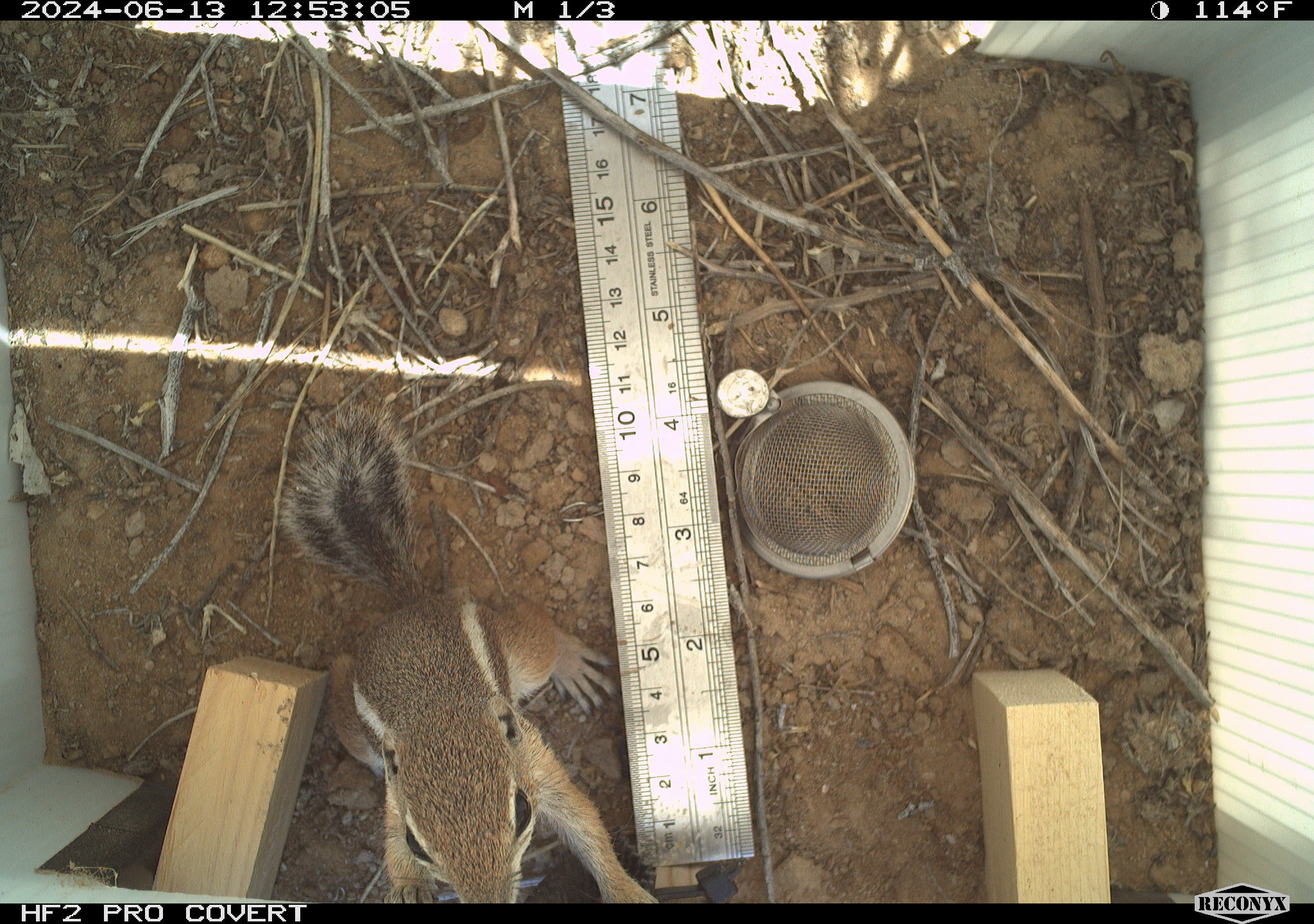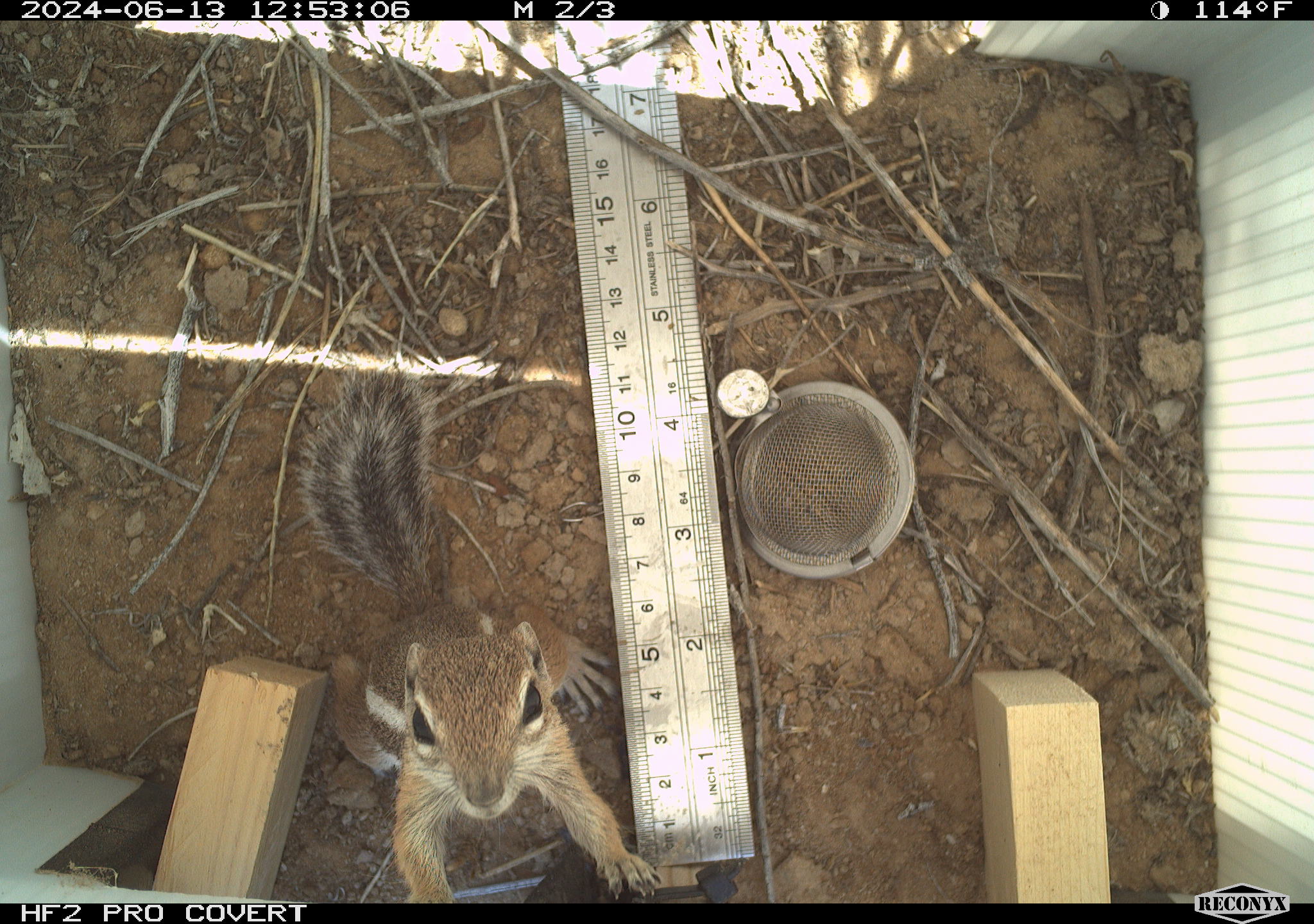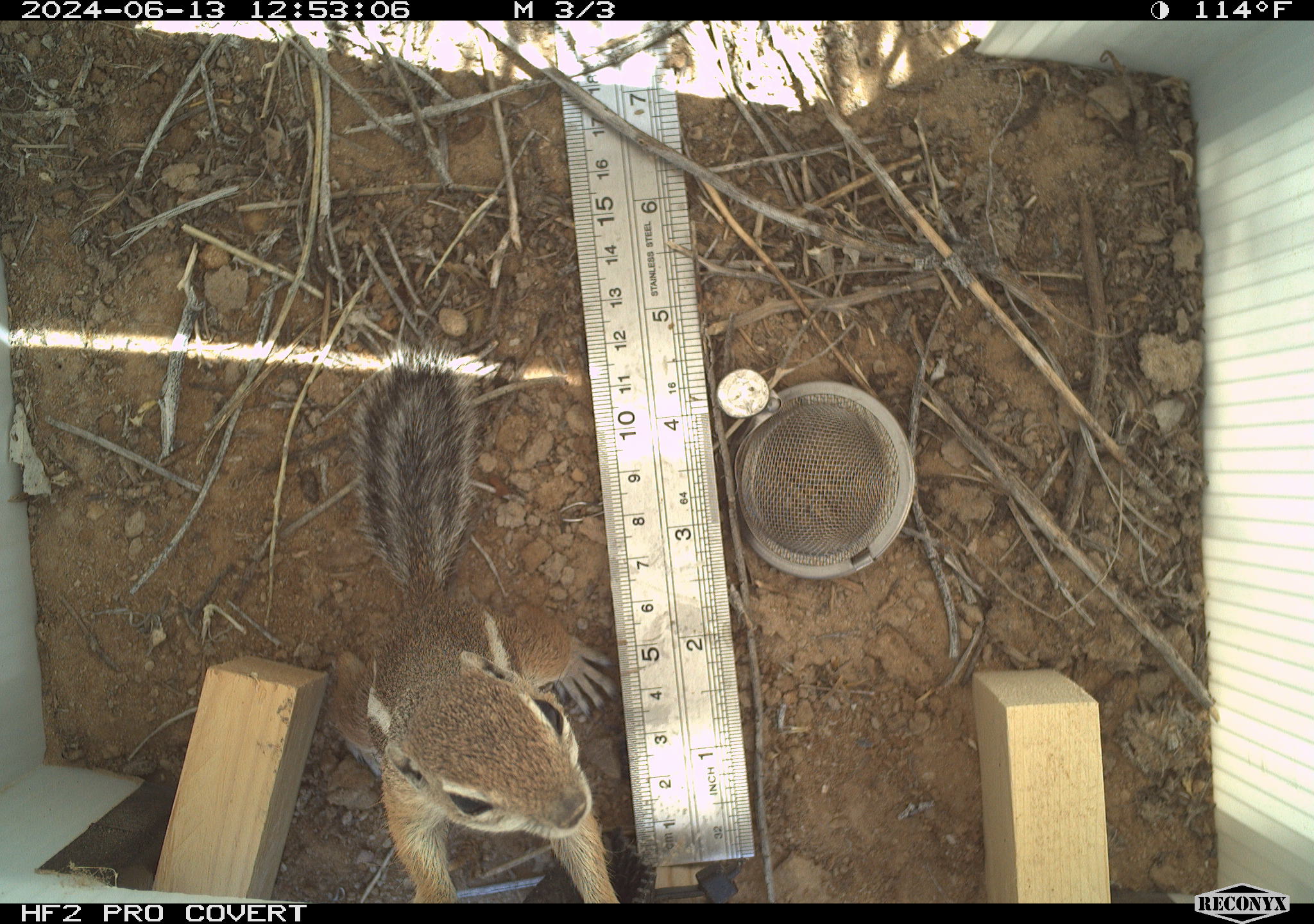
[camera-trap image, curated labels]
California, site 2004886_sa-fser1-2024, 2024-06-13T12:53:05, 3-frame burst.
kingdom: Animalia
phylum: Chordata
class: Mammalia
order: Rodentia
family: Sciuridae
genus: Ammospermophilus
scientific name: Ammospermophilus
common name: antelope ground squirrels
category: ammospermophilus species